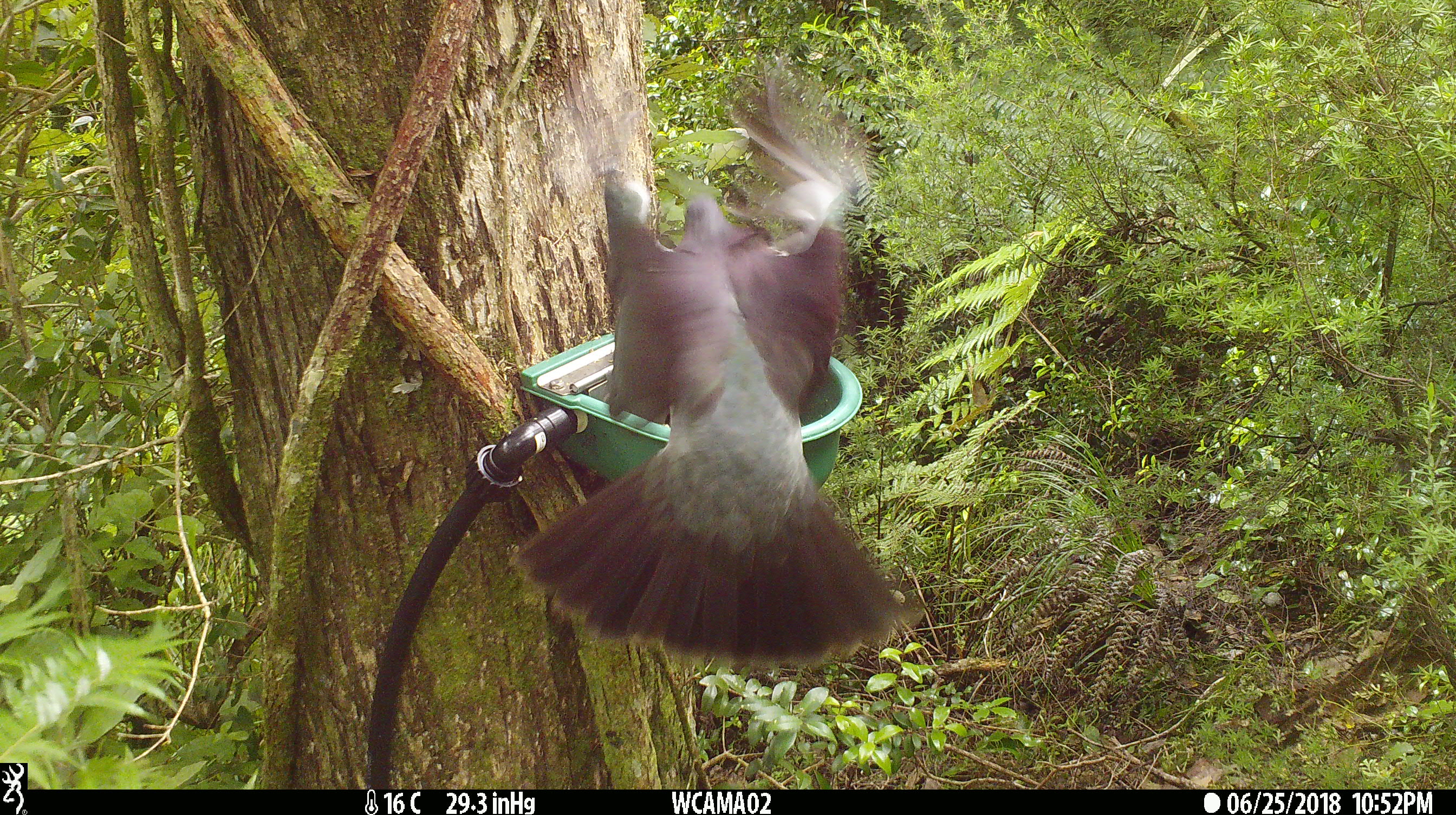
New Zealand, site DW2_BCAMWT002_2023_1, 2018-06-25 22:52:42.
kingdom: Animalia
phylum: Chordata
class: Aves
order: Columbiformes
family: Columbidae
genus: Hemiphaga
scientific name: Hemiphaga novaeseelandiae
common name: new zealand pigeon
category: kereru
Kereru (new zealand pigeon) (Hemiphaga novaeseelandiae).